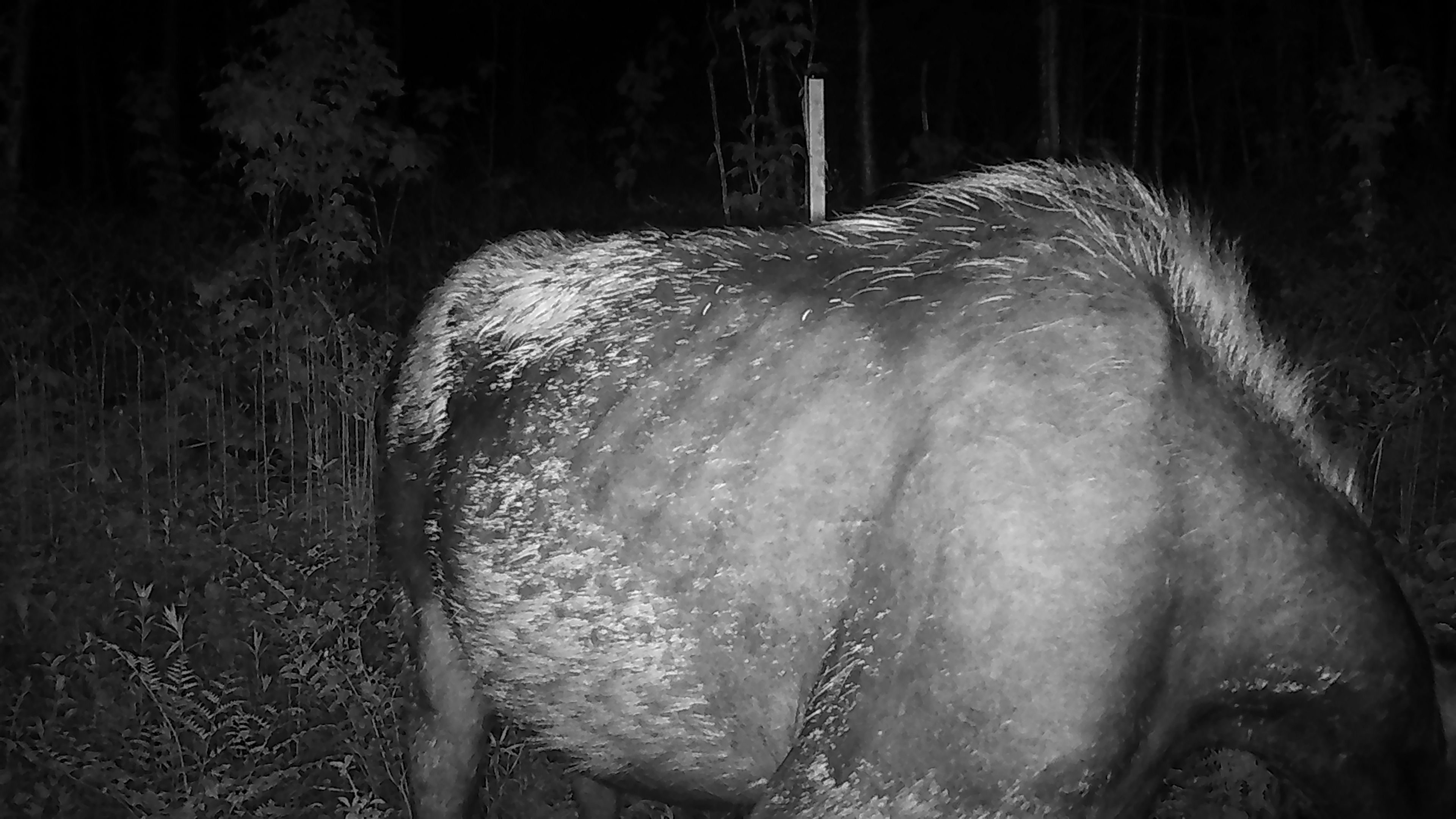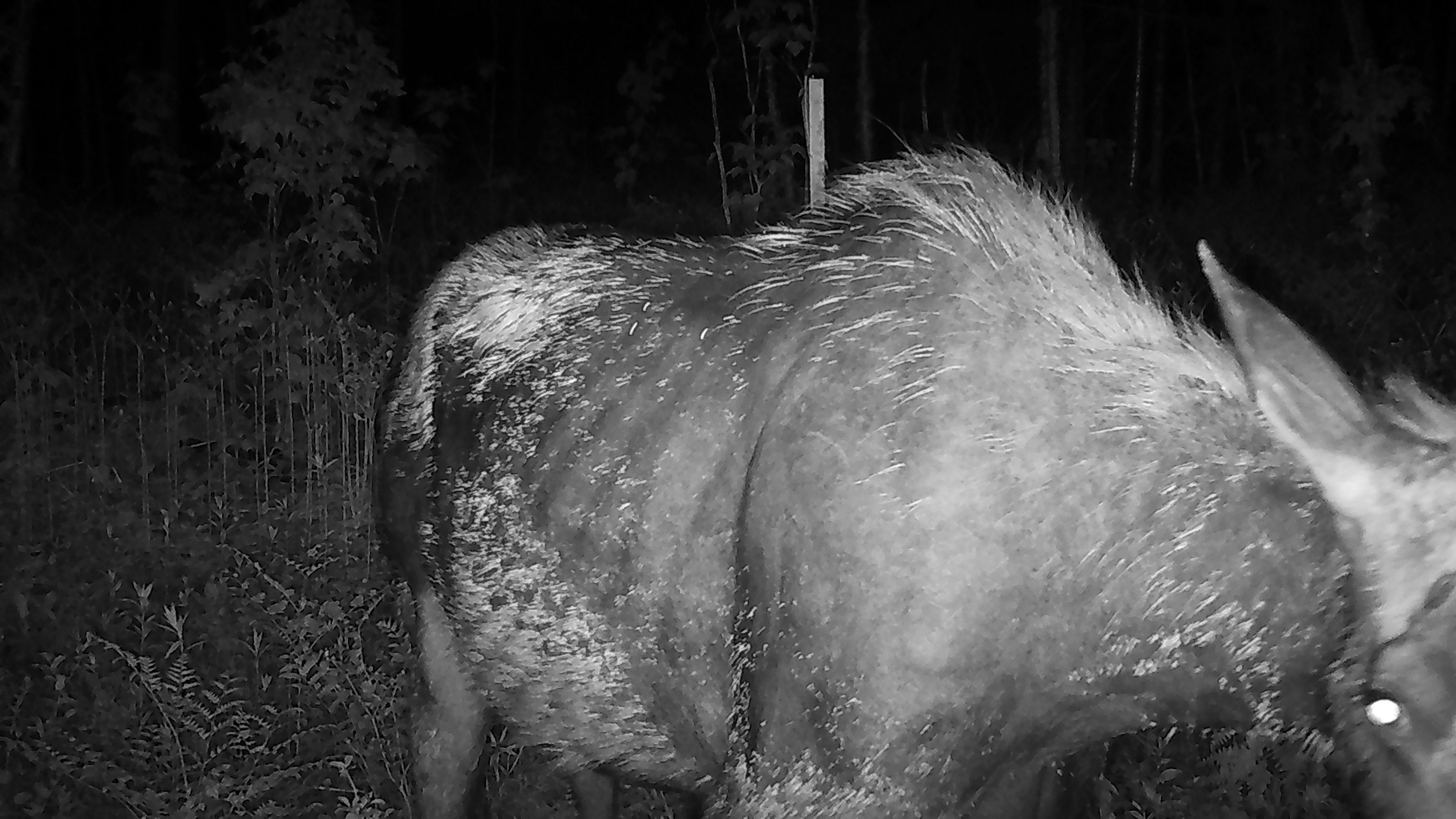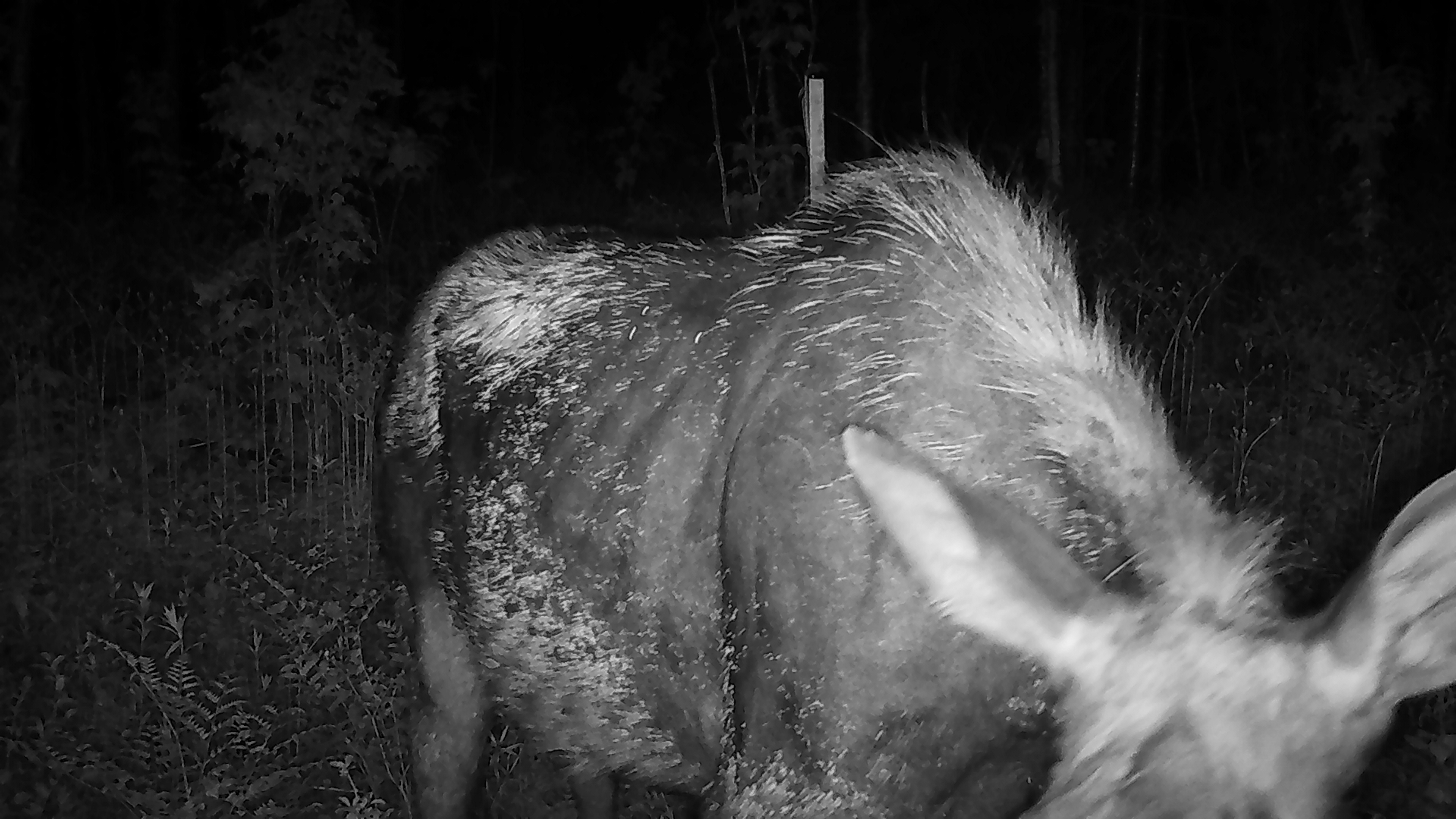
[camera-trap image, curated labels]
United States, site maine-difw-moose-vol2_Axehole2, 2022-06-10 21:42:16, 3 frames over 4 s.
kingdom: Animalia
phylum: Chordata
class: Mammalia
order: Artiodactyla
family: Cervidae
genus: Alces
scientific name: Alces alces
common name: moose